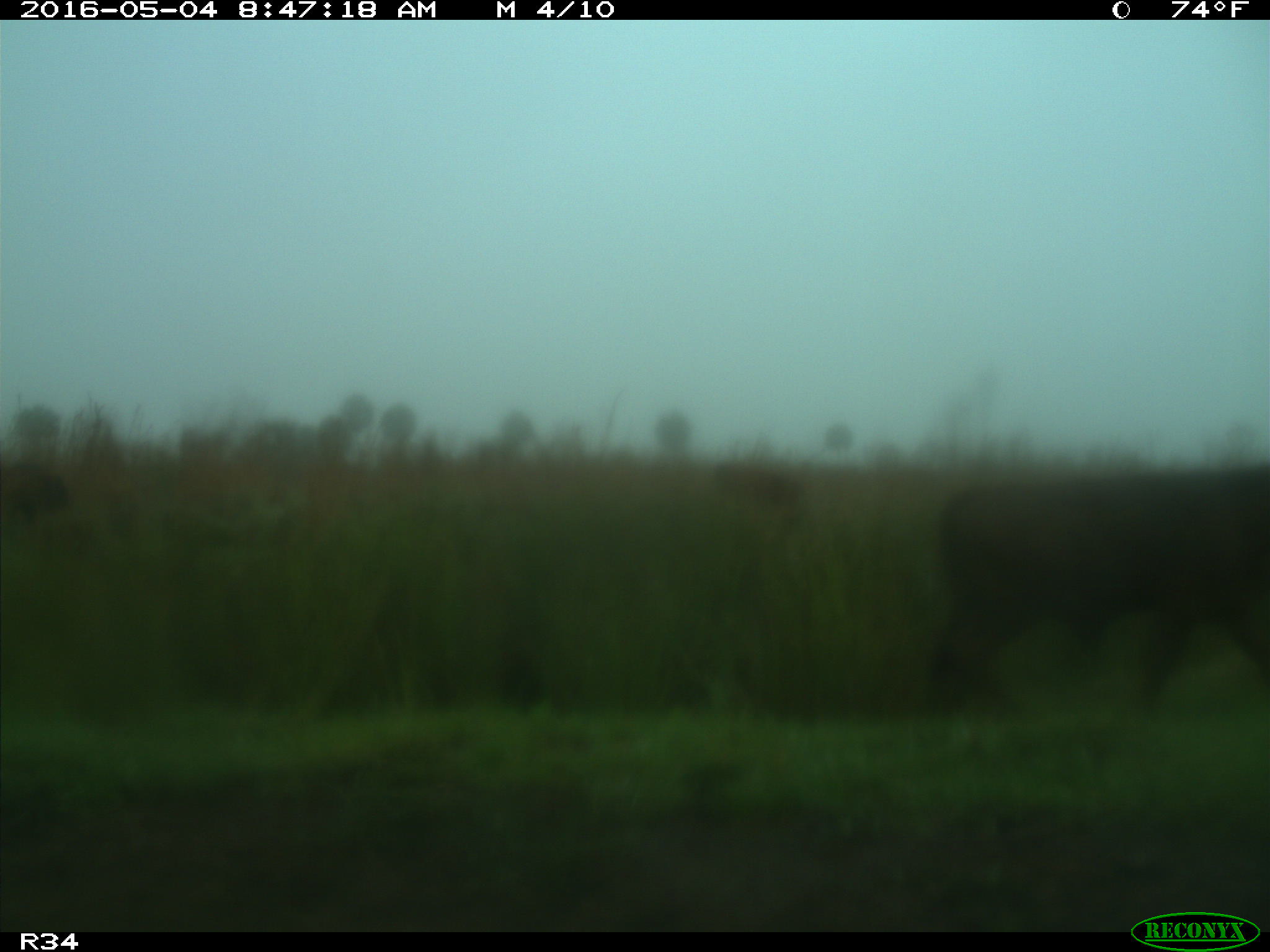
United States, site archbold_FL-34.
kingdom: Animalia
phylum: Chordata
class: Mammalia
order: Artiodactyla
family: Bovidae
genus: Bos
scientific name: Bos taurus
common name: domestic cow